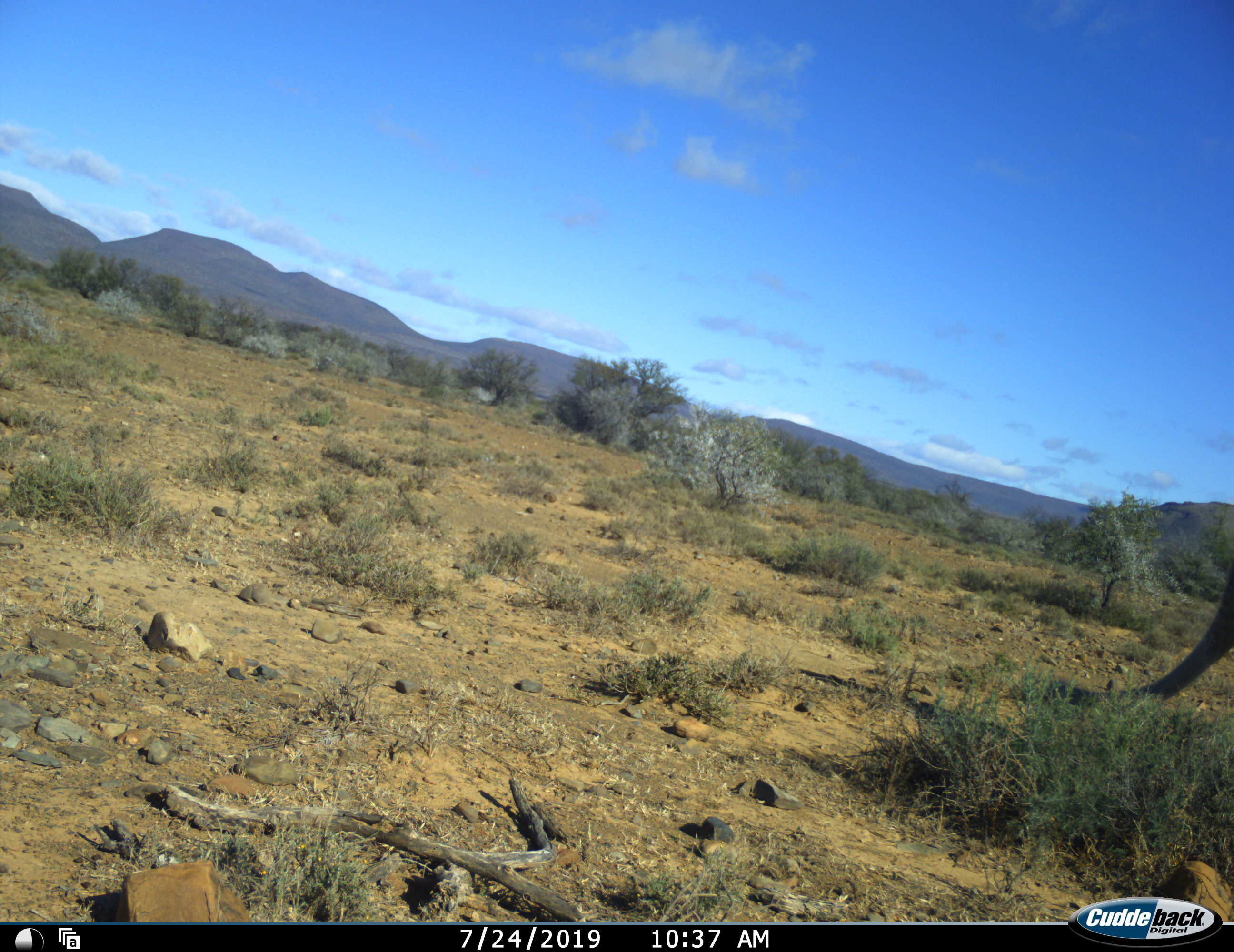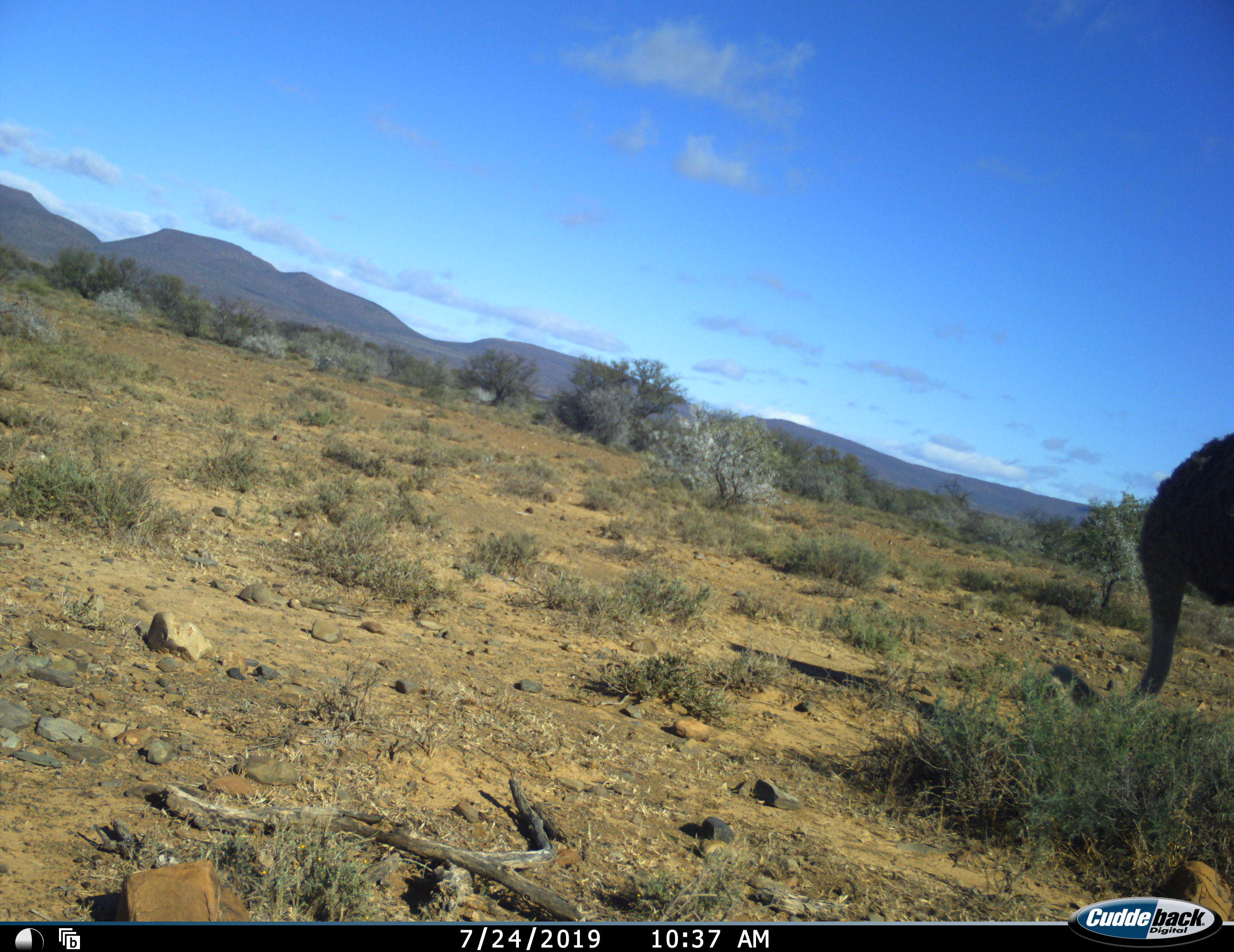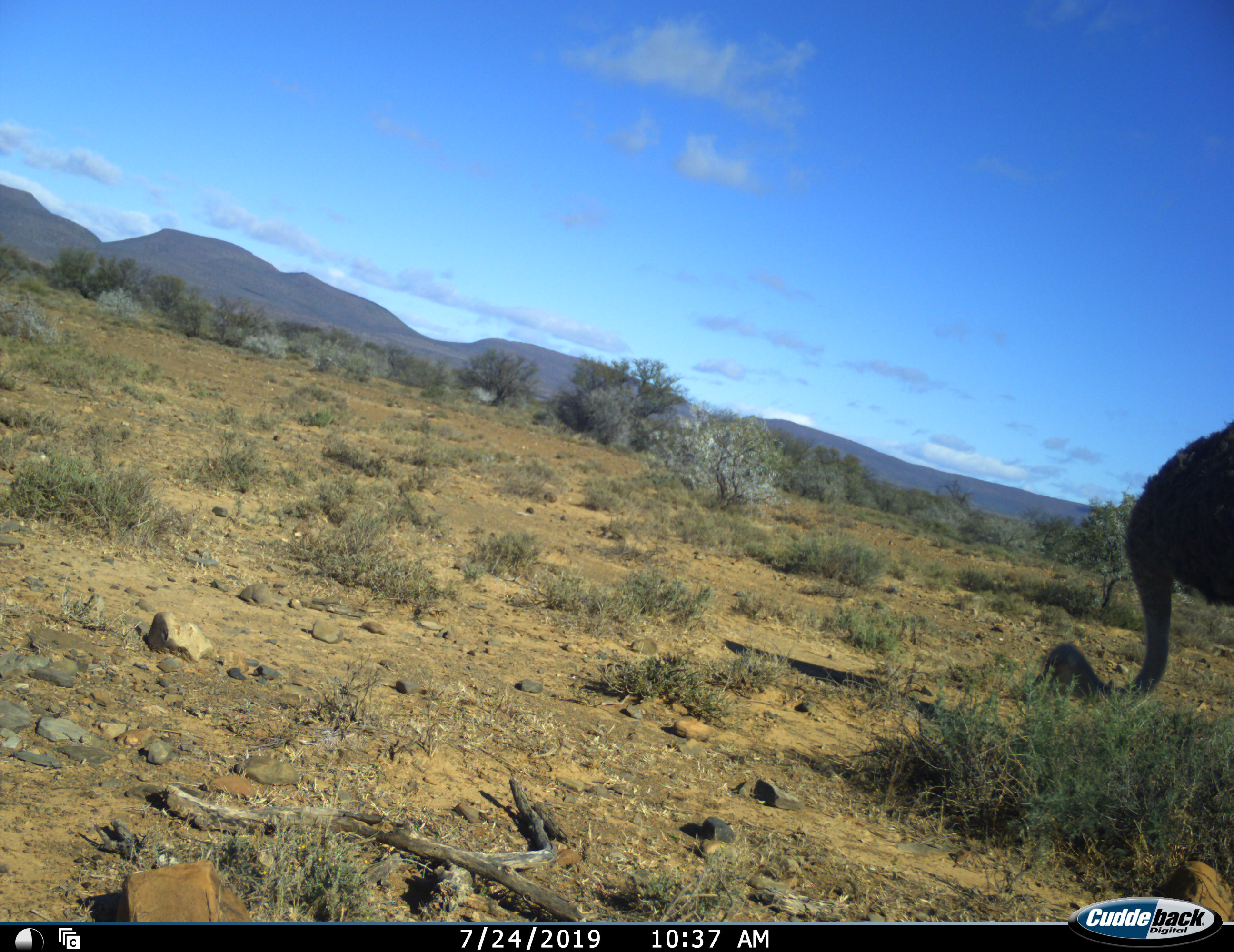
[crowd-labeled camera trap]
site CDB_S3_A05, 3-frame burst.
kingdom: Animalia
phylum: Chordata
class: Aves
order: Struthioniformes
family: Struthionidae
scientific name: Struthionidae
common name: ostrich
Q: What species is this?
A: Ostrich (Struthionidae).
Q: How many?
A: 1.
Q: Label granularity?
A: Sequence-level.